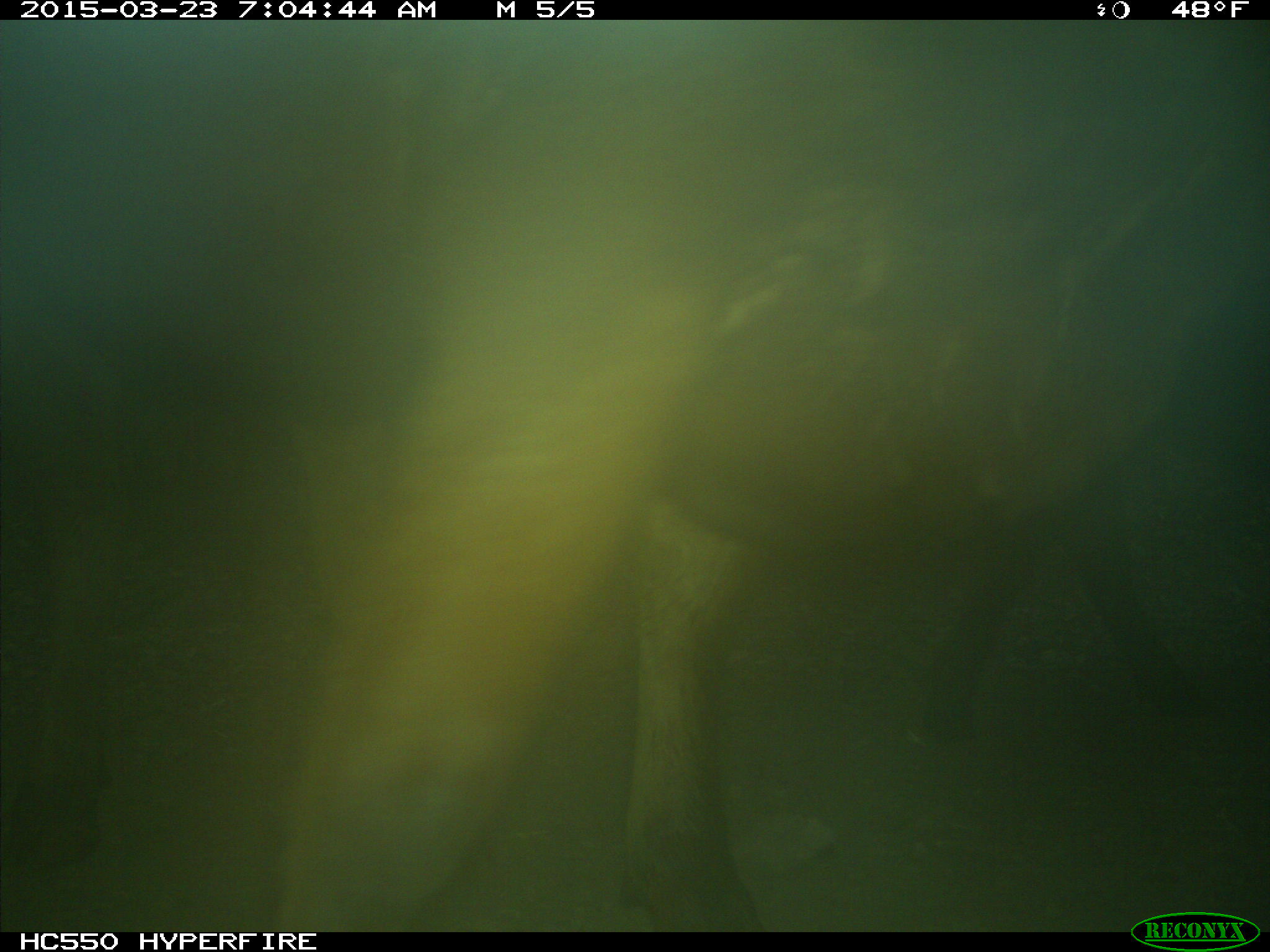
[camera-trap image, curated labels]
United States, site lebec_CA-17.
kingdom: Animalia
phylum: Chordata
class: Mammalia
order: Artiodactyla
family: Bovidae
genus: Bos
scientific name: Bos taurus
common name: domestic cow